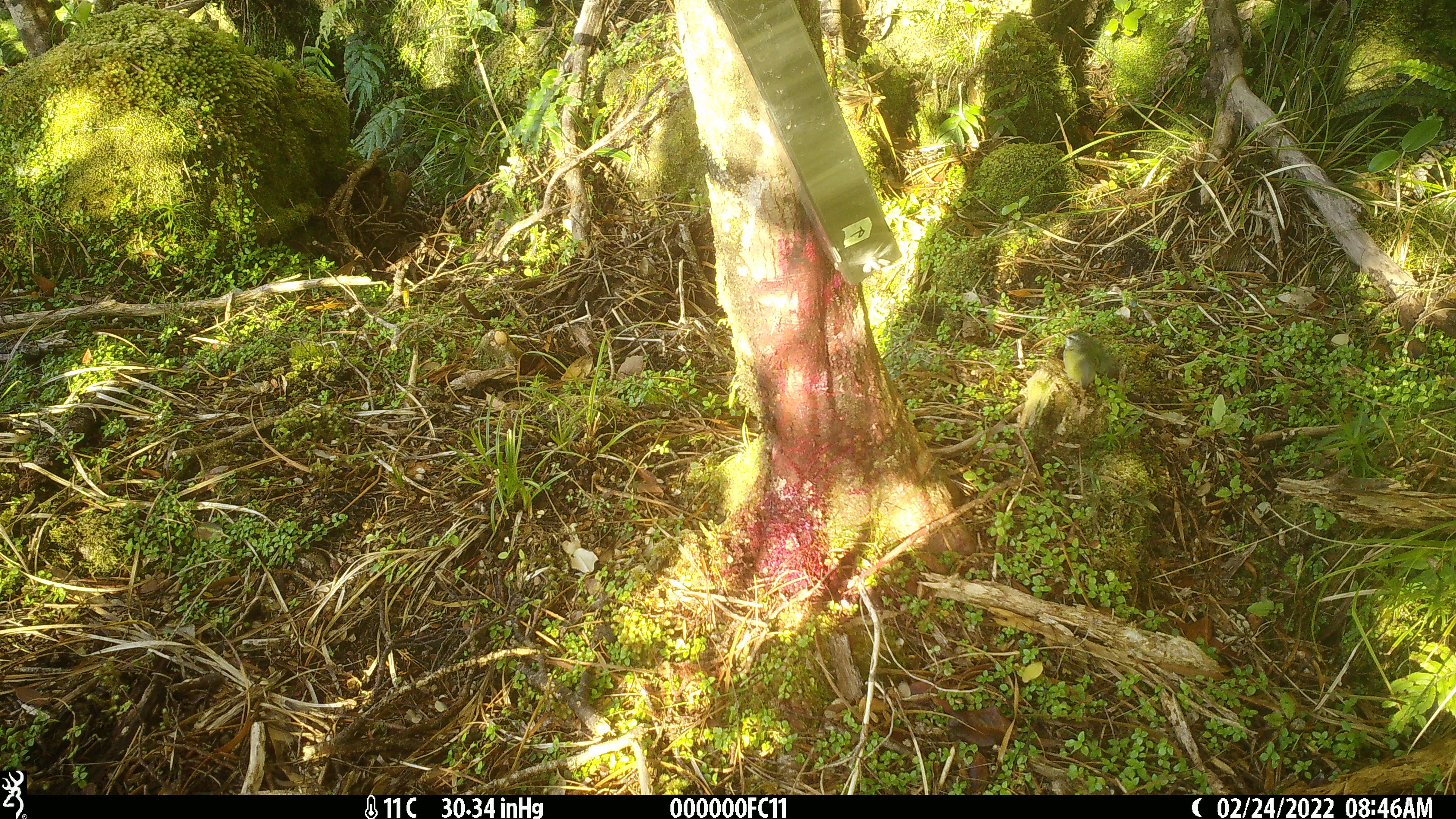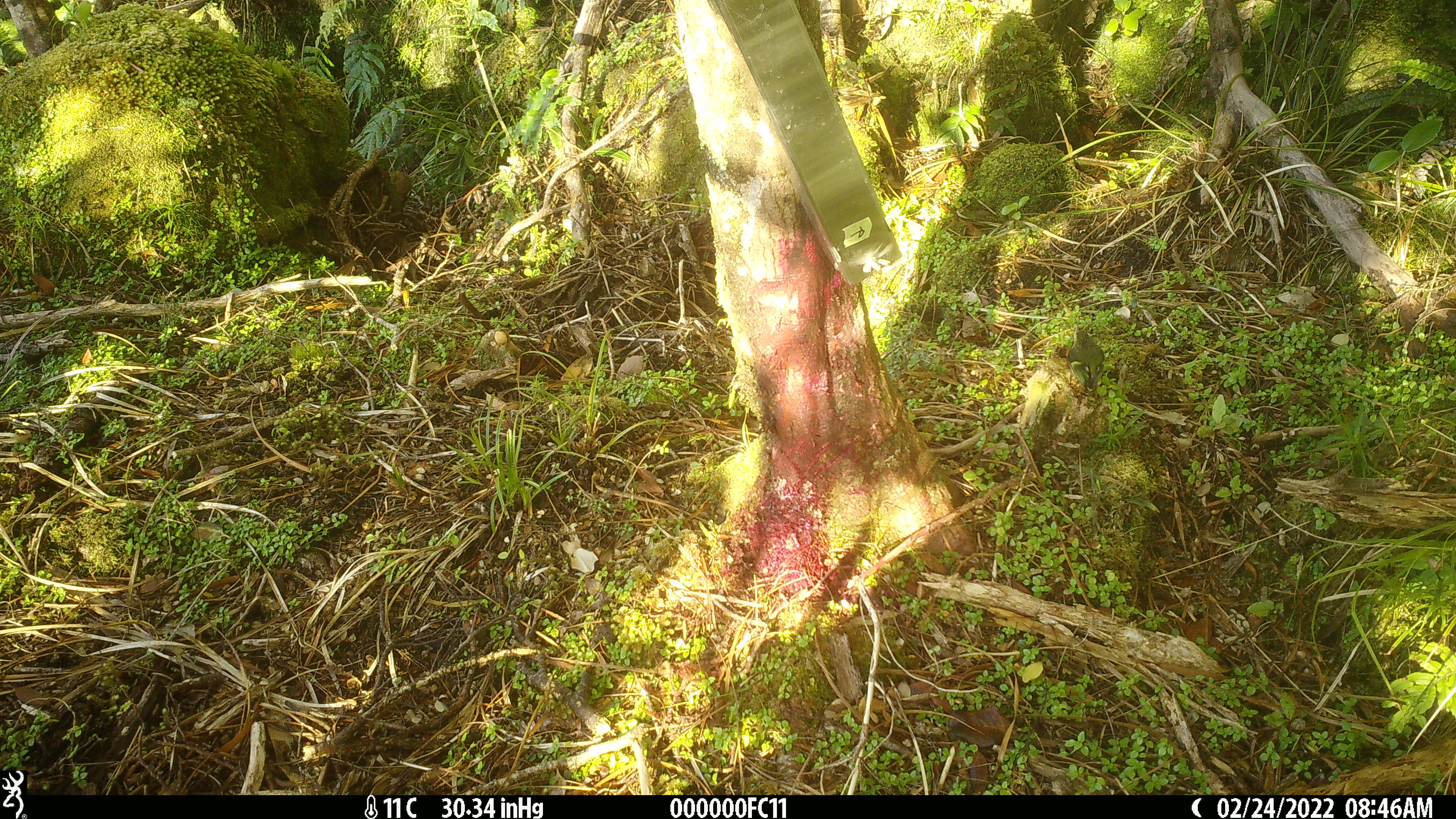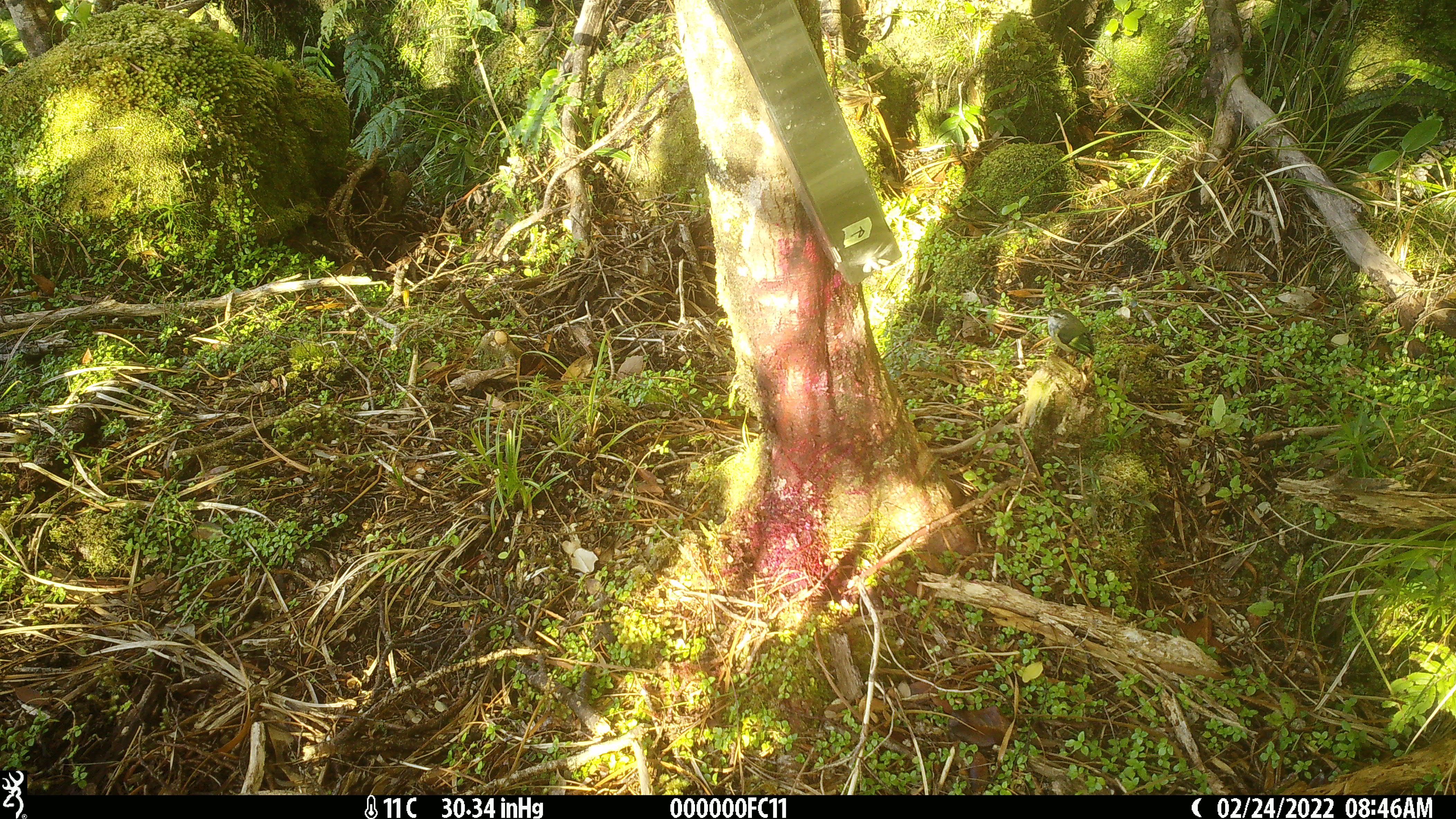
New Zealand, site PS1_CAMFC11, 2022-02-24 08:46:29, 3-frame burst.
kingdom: Animalia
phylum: Chordata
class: Aves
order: Passeriformes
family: Acanthisittidae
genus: Acanthisitta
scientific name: Acanthisitta chloris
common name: rifleman